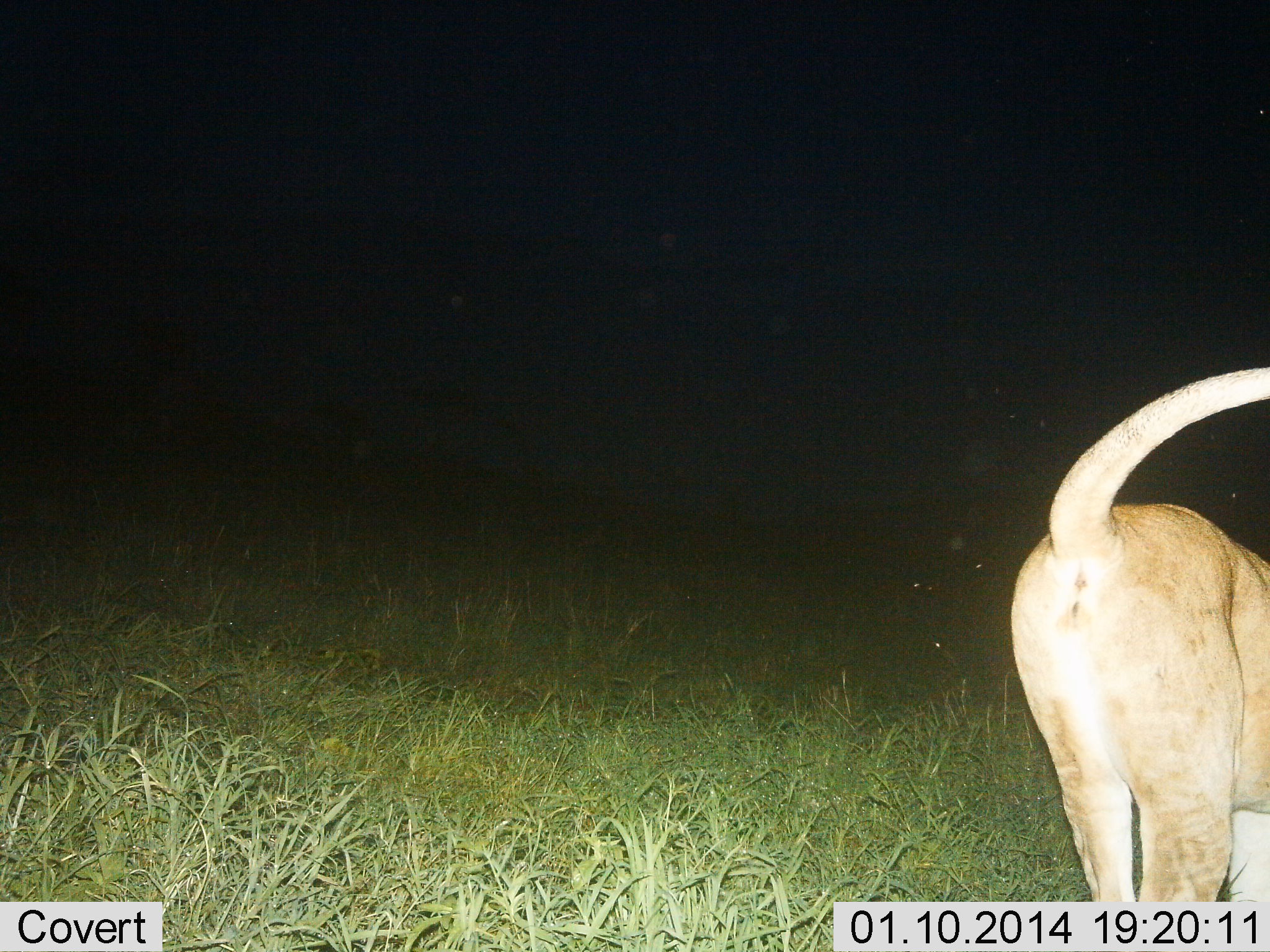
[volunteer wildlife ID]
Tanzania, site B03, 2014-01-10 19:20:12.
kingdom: Animalia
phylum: Chordata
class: Mammalia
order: Carnivora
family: Felidae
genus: Panthera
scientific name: Panthera leo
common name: lion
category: lionfemale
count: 1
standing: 30%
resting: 0%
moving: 70%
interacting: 0%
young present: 0%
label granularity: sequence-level